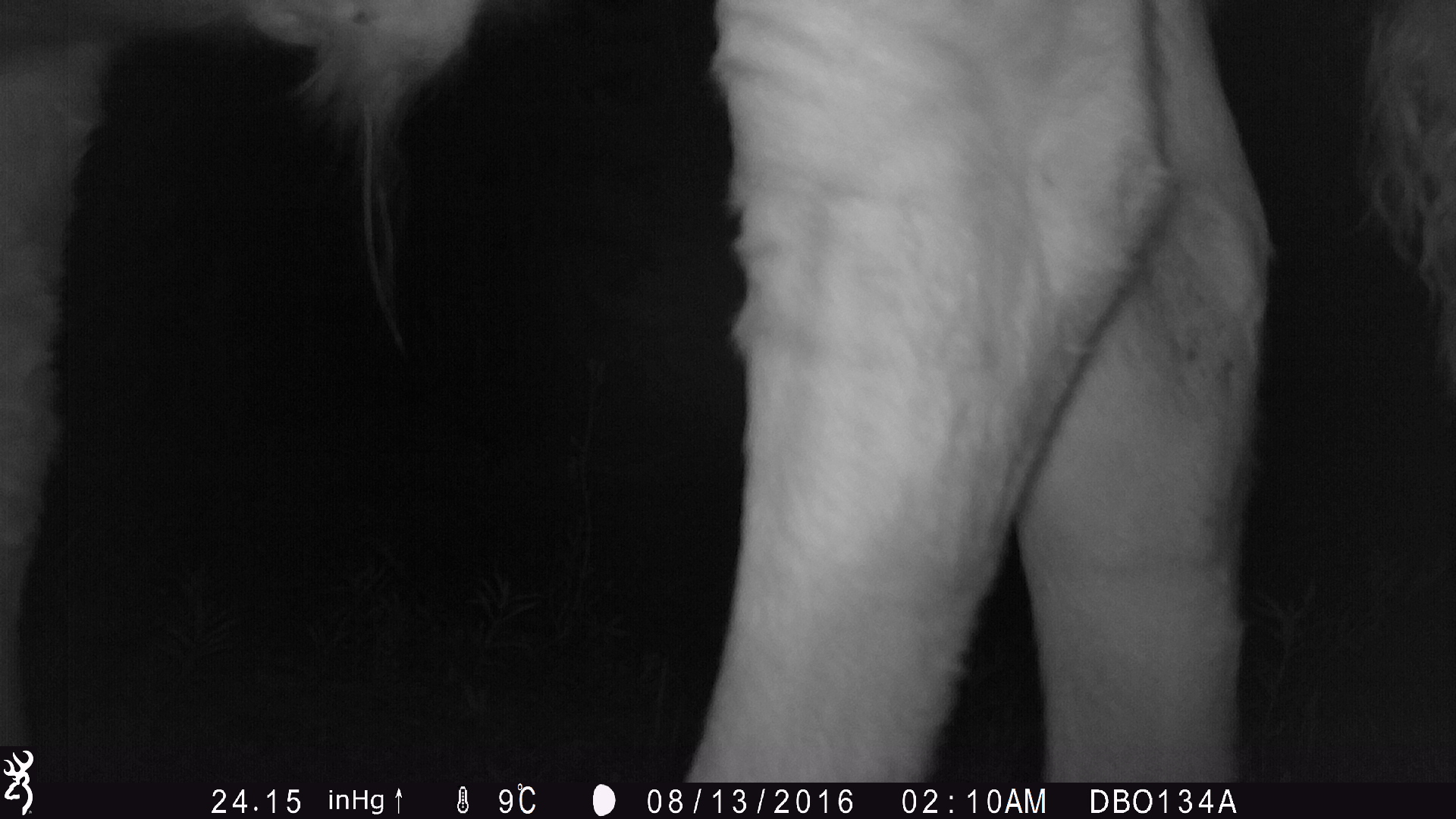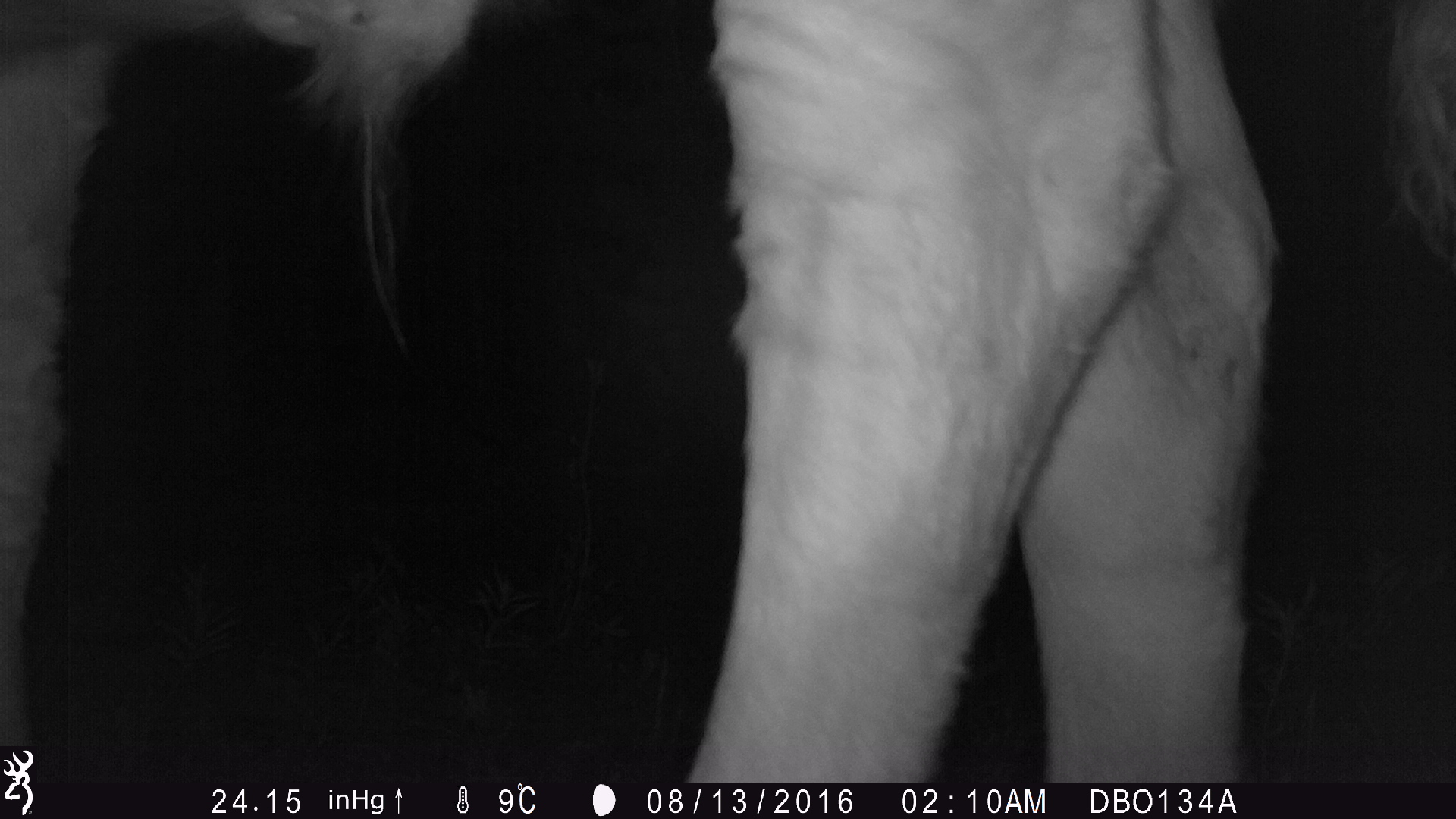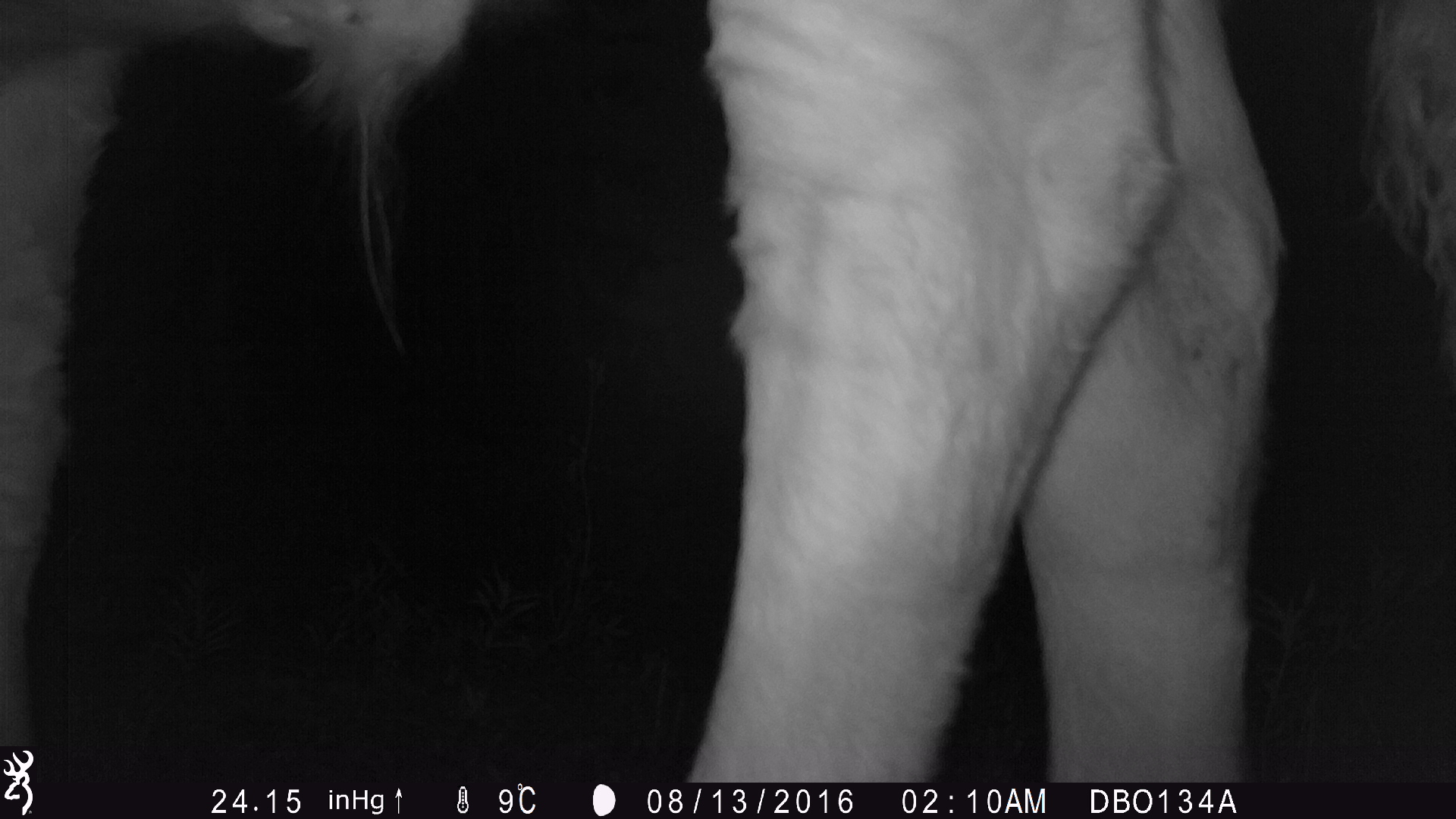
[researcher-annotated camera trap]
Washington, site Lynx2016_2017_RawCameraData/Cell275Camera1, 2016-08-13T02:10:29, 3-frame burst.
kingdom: Animalia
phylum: Chordata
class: Mammalia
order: Artiodactyla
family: Bovidae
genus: Bos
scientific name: Bos taurus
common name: domestic cattle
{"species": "domestic cattle (Bos taurus)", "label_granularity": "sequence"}